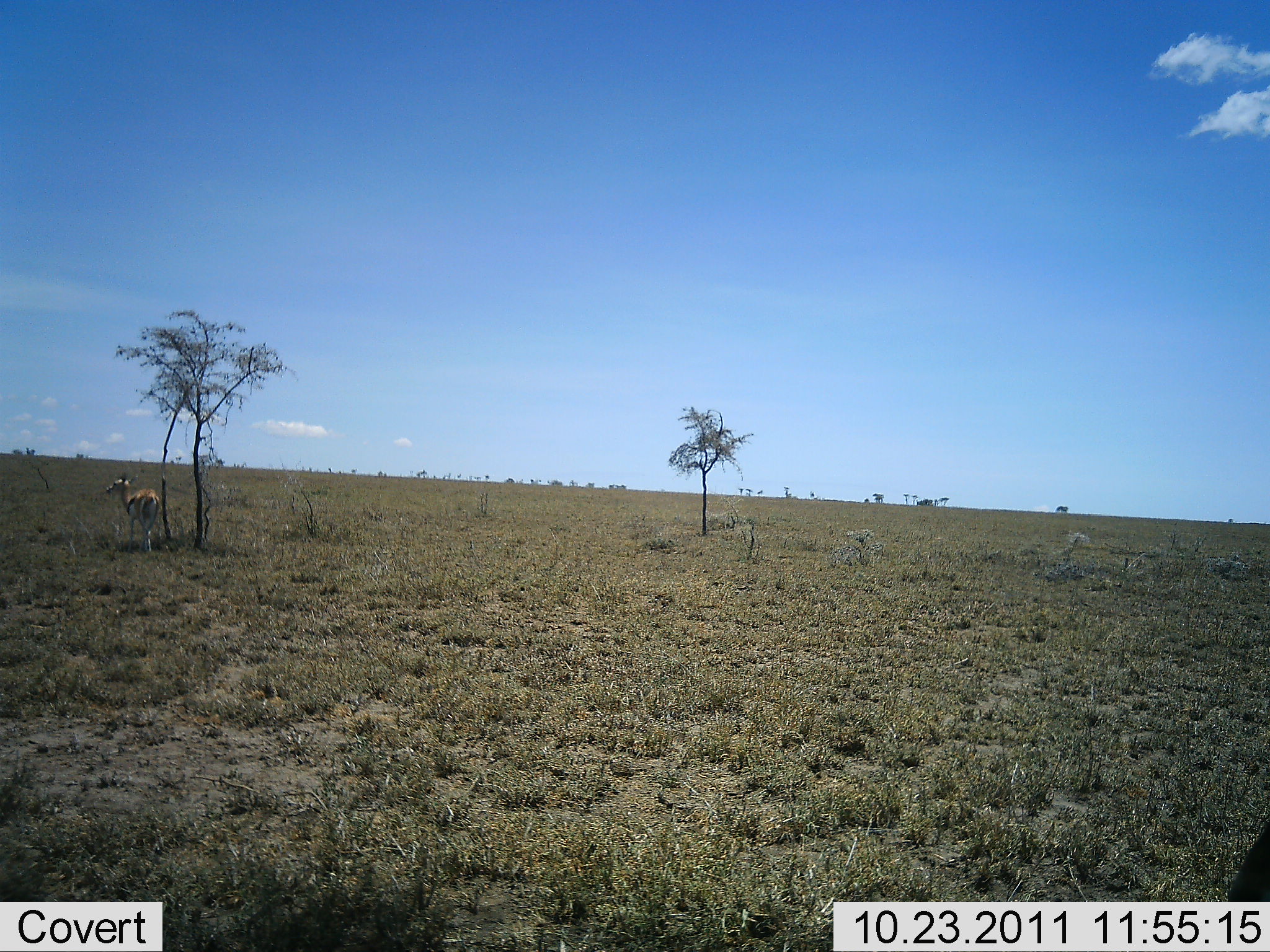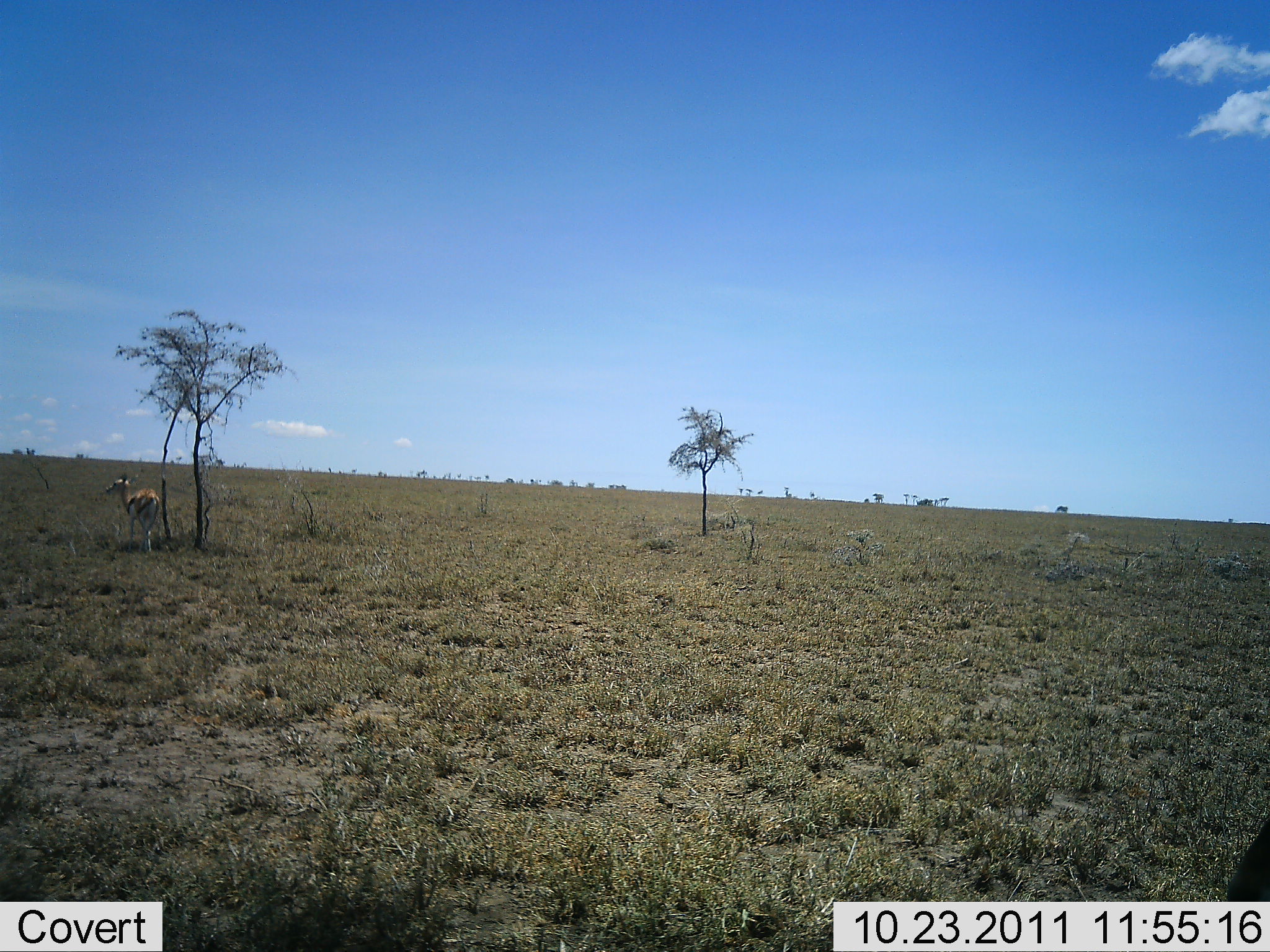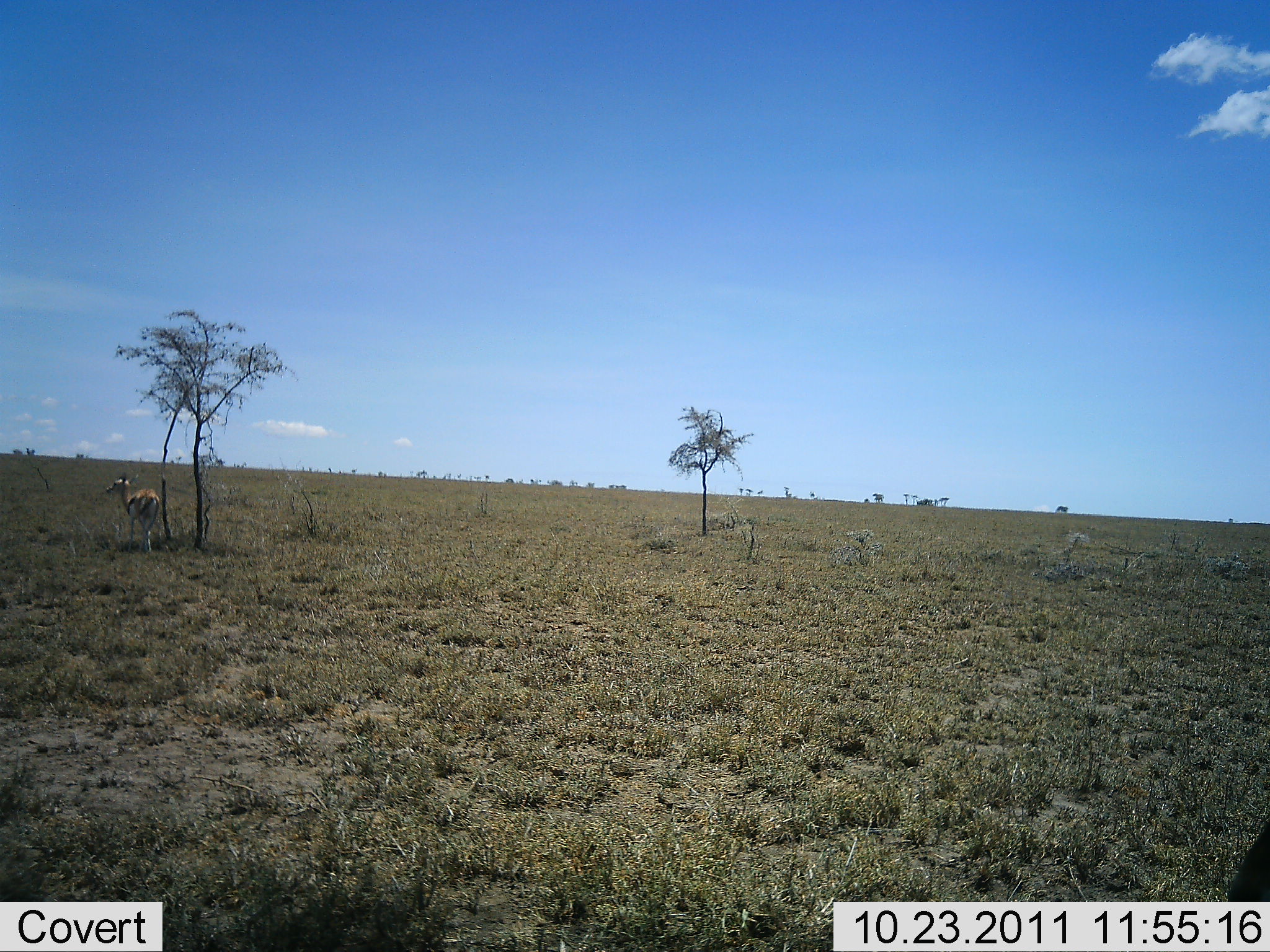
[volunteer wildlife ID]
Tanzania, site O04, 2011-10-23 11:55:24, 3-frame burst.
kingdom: Animalia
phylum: Chordata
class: Mammalia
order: Artiodactyla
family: Bovidae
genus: Eudorcas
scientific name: Eudorcas thomsonii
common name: thomson's gazelle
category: gazellethomsons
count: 1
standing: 92%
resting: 25%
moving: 0%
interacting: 0%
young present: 0%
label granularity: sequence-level